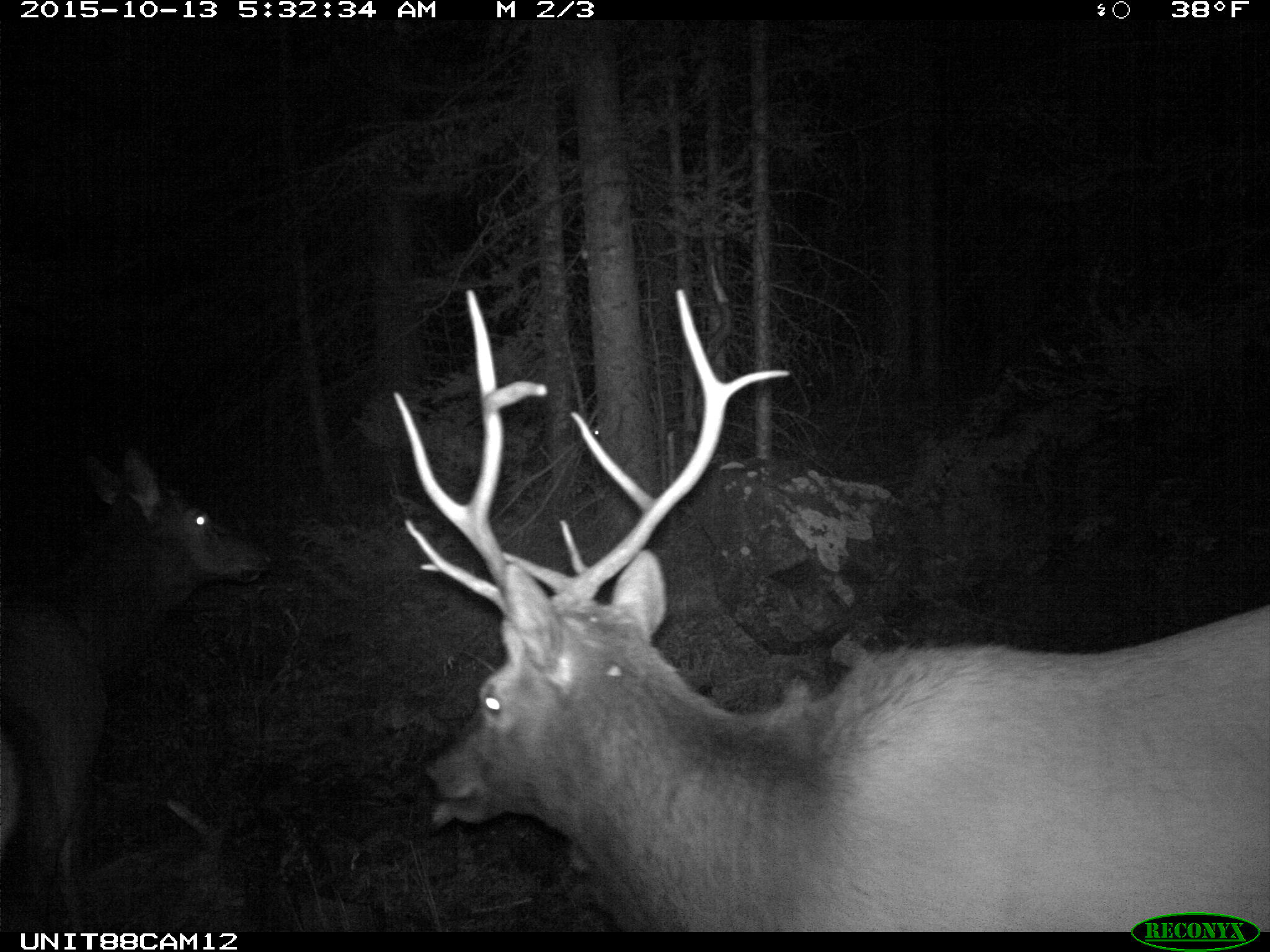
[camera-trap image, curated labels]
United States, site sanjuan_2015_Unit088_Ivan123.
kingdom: Animalia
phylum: Chordata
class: Mammalia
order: Artiodactyla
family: Cervidae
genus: Cervus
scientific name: Cervus elaphus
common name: red deer